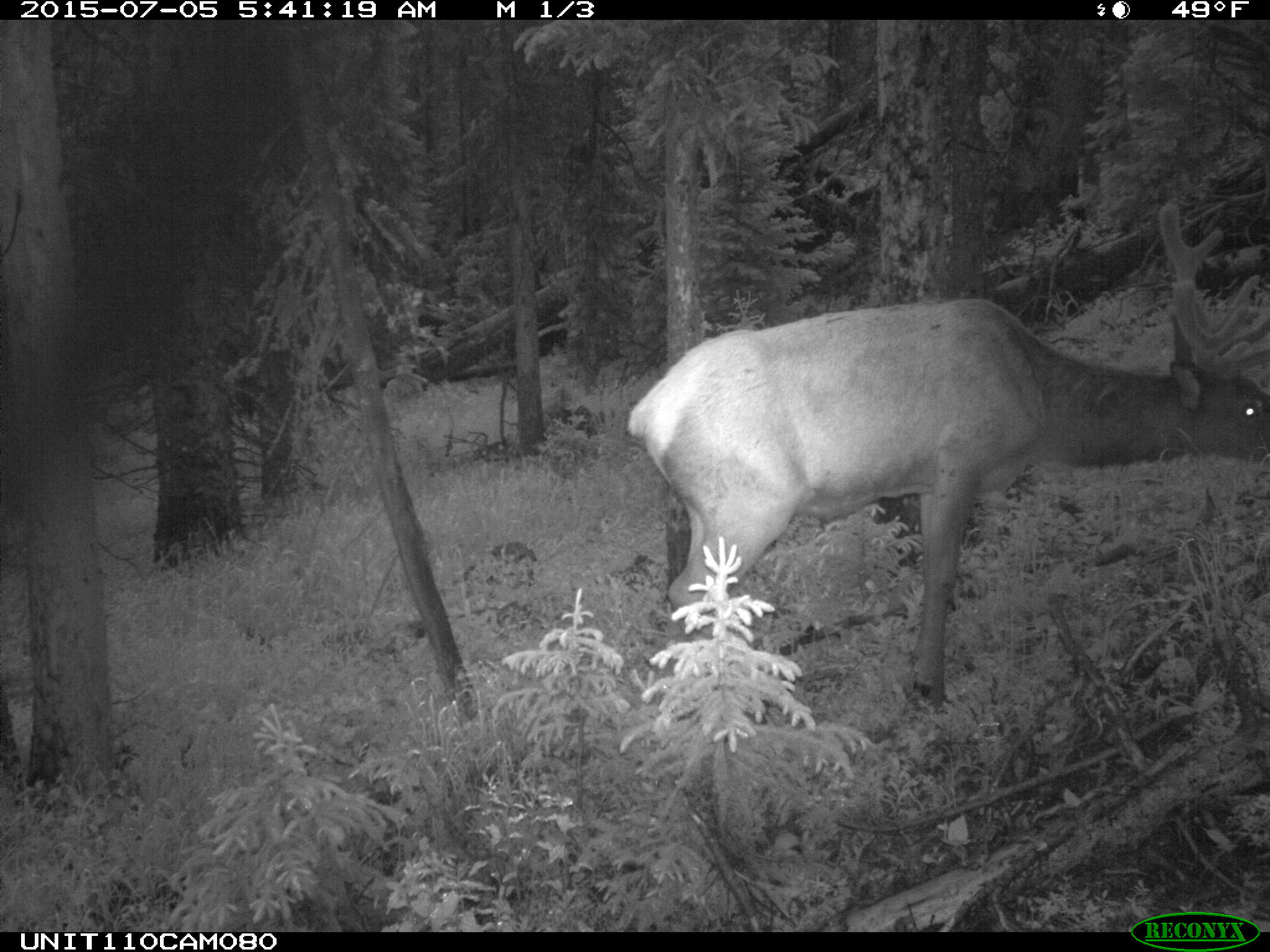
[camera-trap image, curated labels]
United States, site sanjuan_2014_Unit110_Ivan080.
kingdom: Animalia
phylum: Chordata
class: Mammalia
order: Artiodactyla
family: Cervidae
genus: Cervus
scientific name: Cervus elaphus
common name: red deer